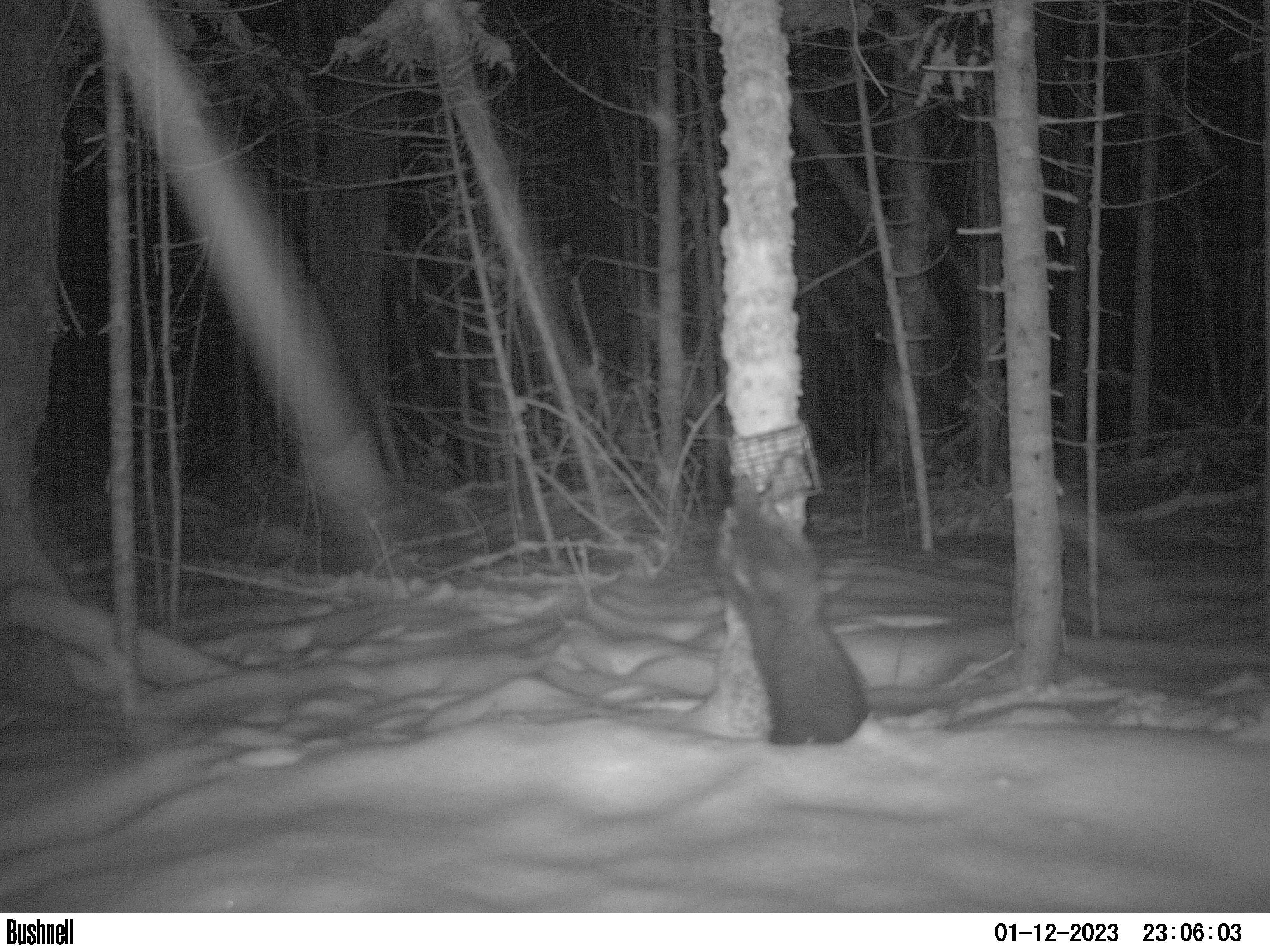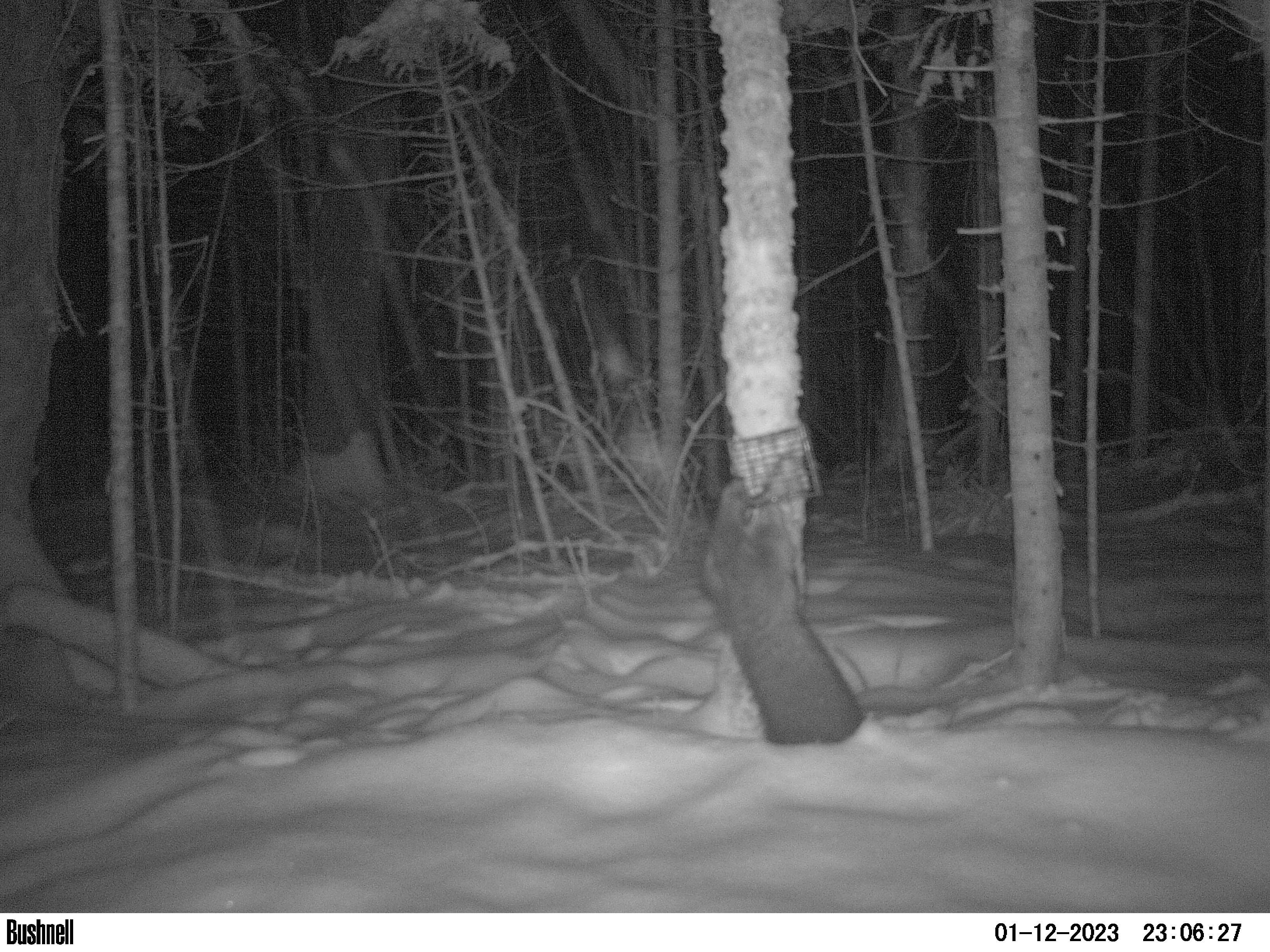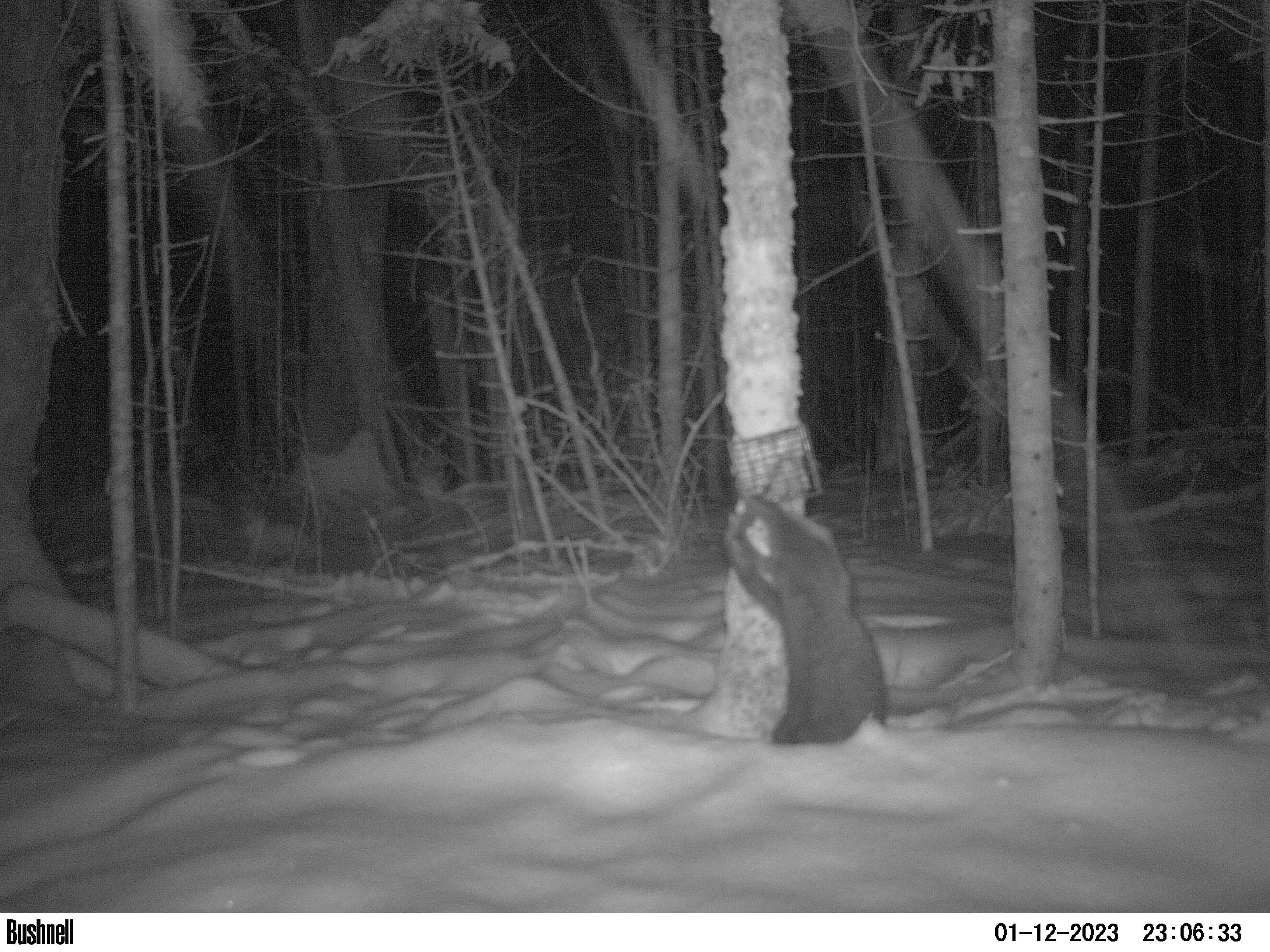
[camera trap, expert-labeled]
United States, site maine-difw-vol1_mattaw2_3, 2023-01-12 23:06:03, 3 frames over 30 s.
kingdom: Animalia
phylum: Chordata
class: Mammalia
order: Carnivora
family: Mustelidae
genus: Pekania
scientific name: Pekania pennanti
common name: fisher